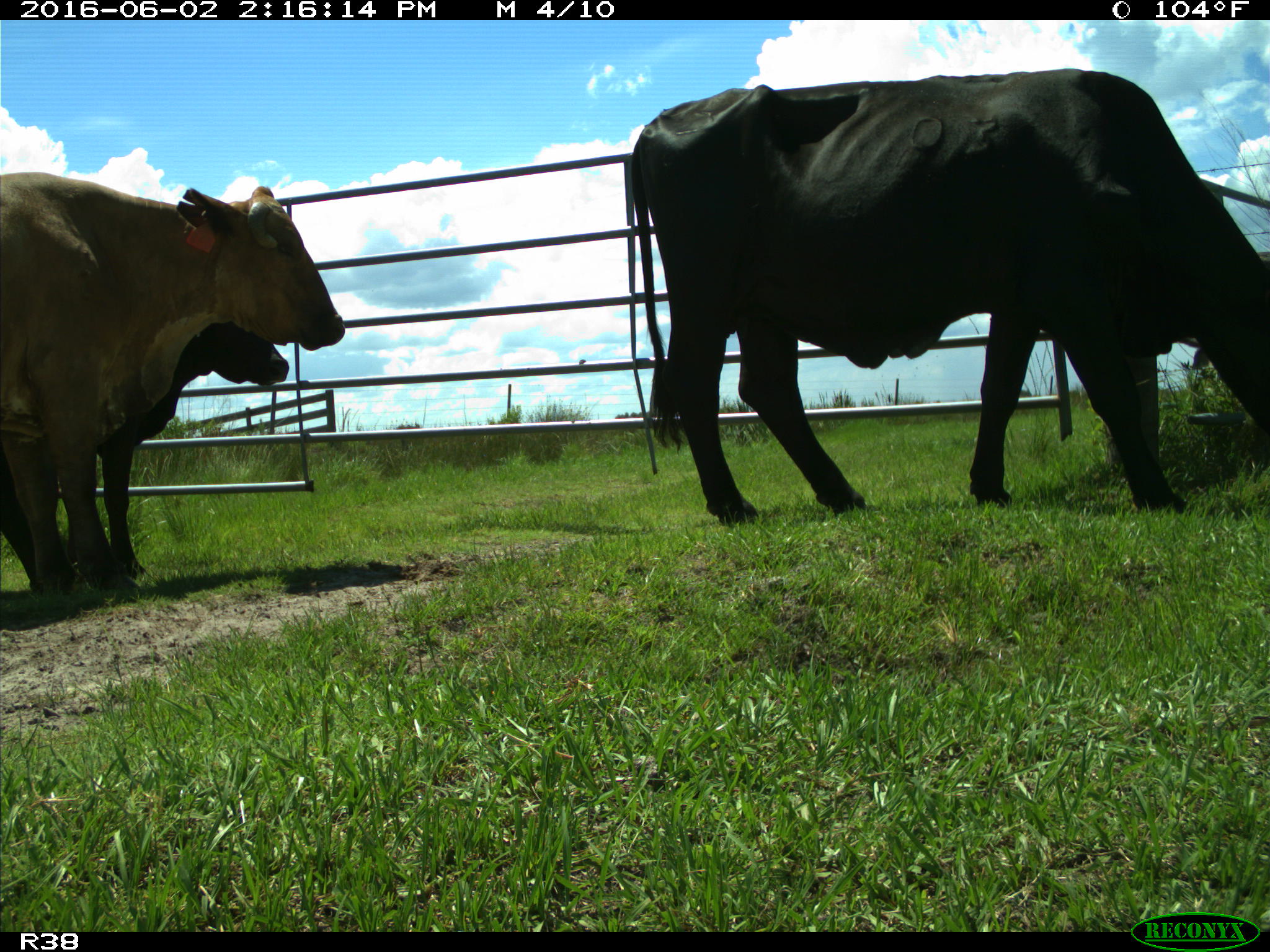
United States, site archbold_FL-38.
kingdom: Animalia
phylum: Chordata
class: Mammalia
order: Artiodactyla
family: Bovidae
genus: Bos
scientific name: Bos taurus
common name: domestic cow